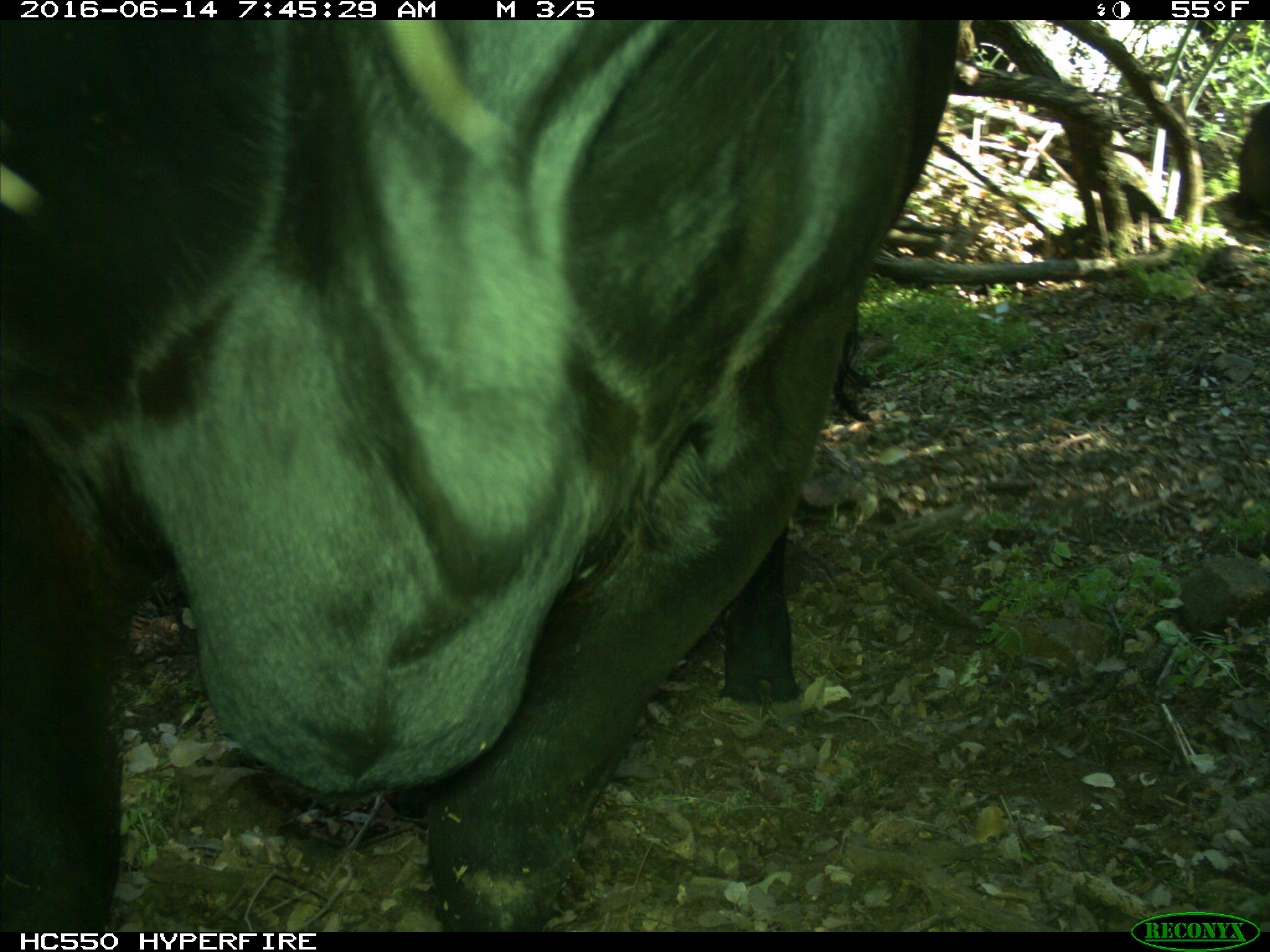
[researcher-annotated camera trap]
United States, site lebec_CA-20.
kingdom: Animalia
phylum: Chordata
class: Mammalia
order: Artiodactyla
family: Bovidae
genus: Bos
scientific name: Bos taurus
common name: domestic cow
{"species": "Bos taurus (domestic cow)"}